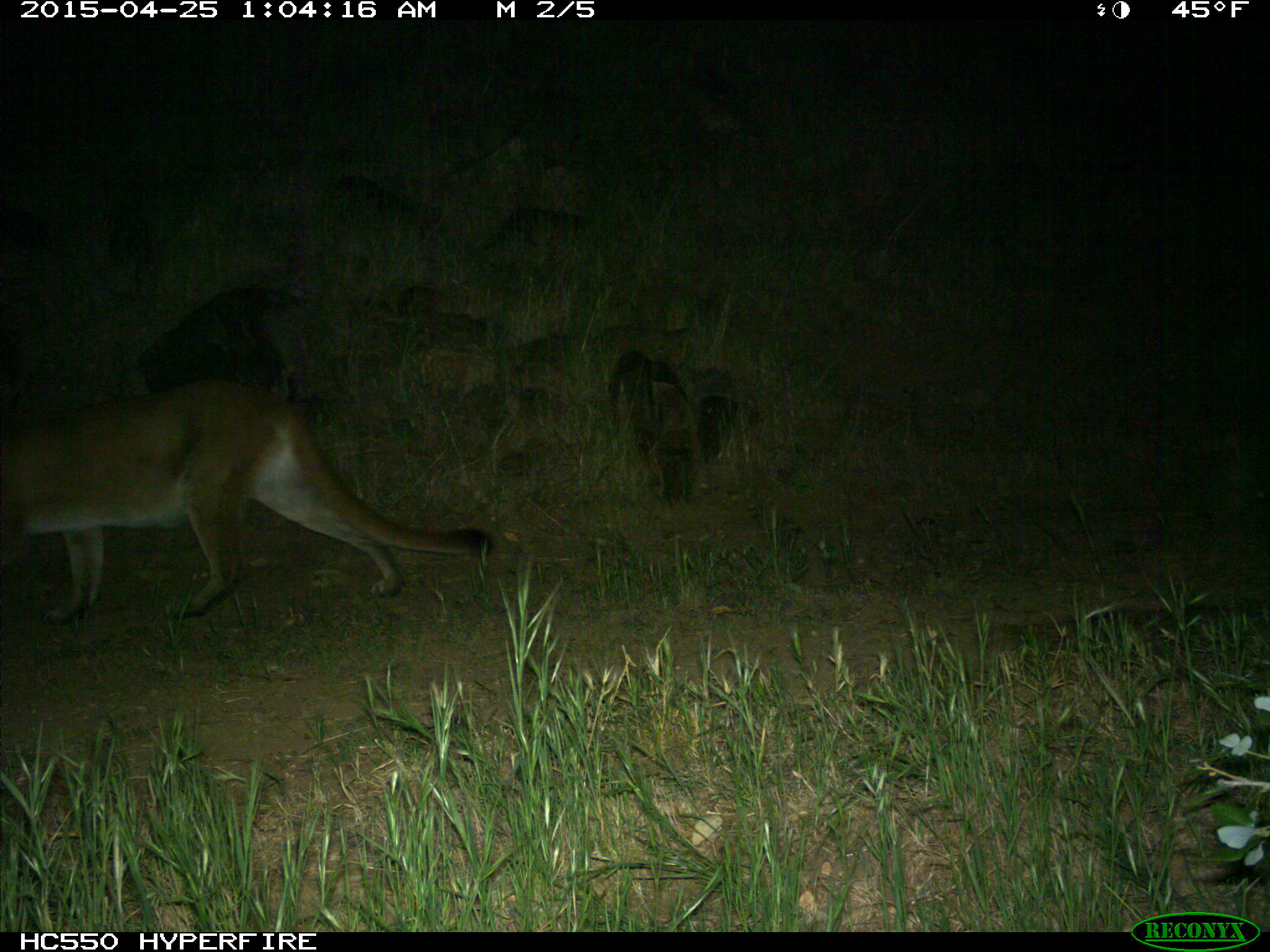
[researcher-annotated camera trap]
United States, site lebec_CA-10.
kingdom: Animalia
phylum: Chordata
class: Mammalia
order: Carnivora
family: Felidae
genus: Puma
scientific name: Puma concolor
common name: mountain lion